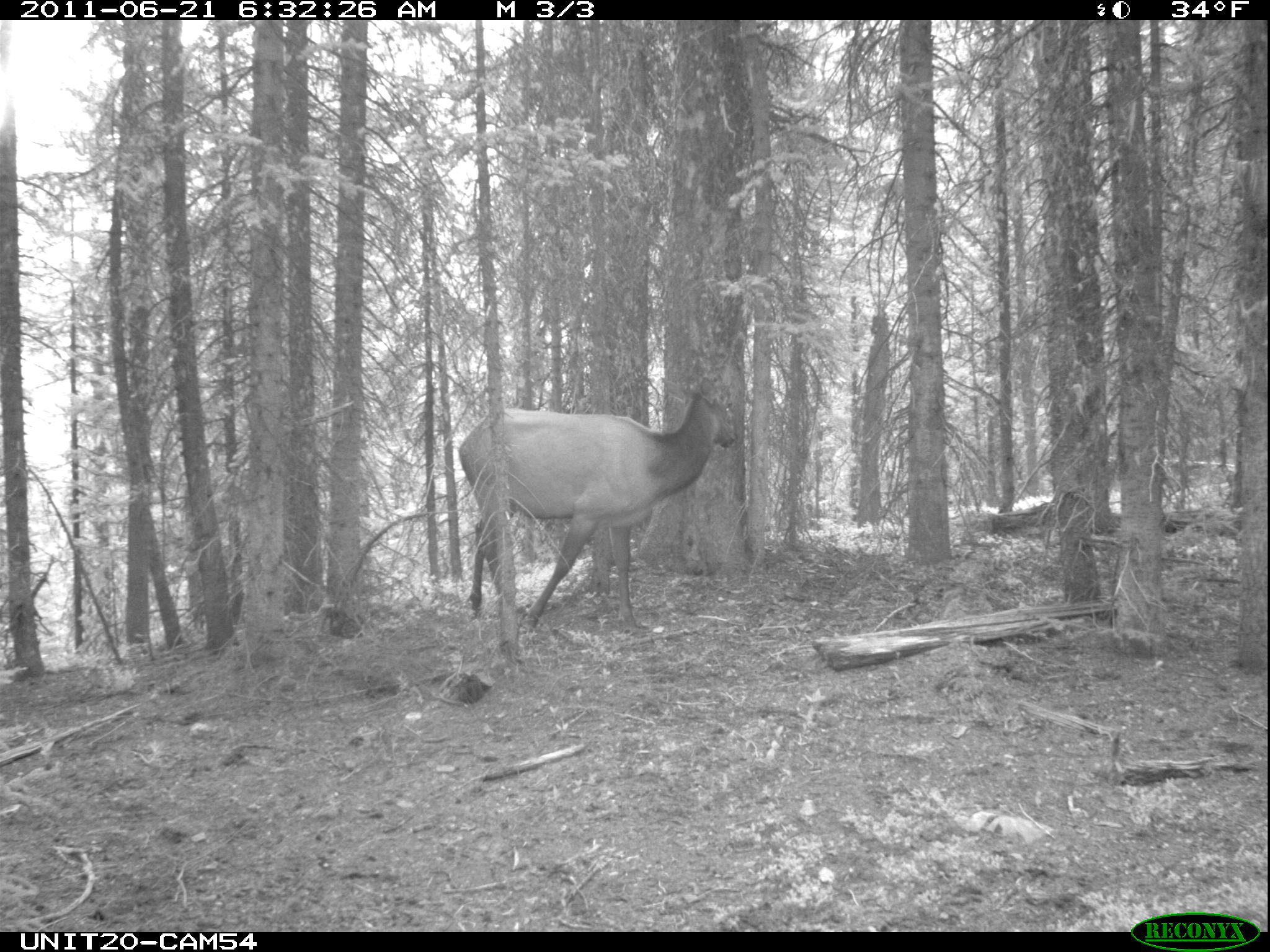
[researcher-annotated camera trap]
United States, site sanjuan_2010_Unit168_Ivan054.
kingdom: Animalia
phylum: Chordata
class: Mammalia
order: Artiodactyla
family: Cervidae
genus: Cervus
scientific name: Cervus elaphus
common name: red deer